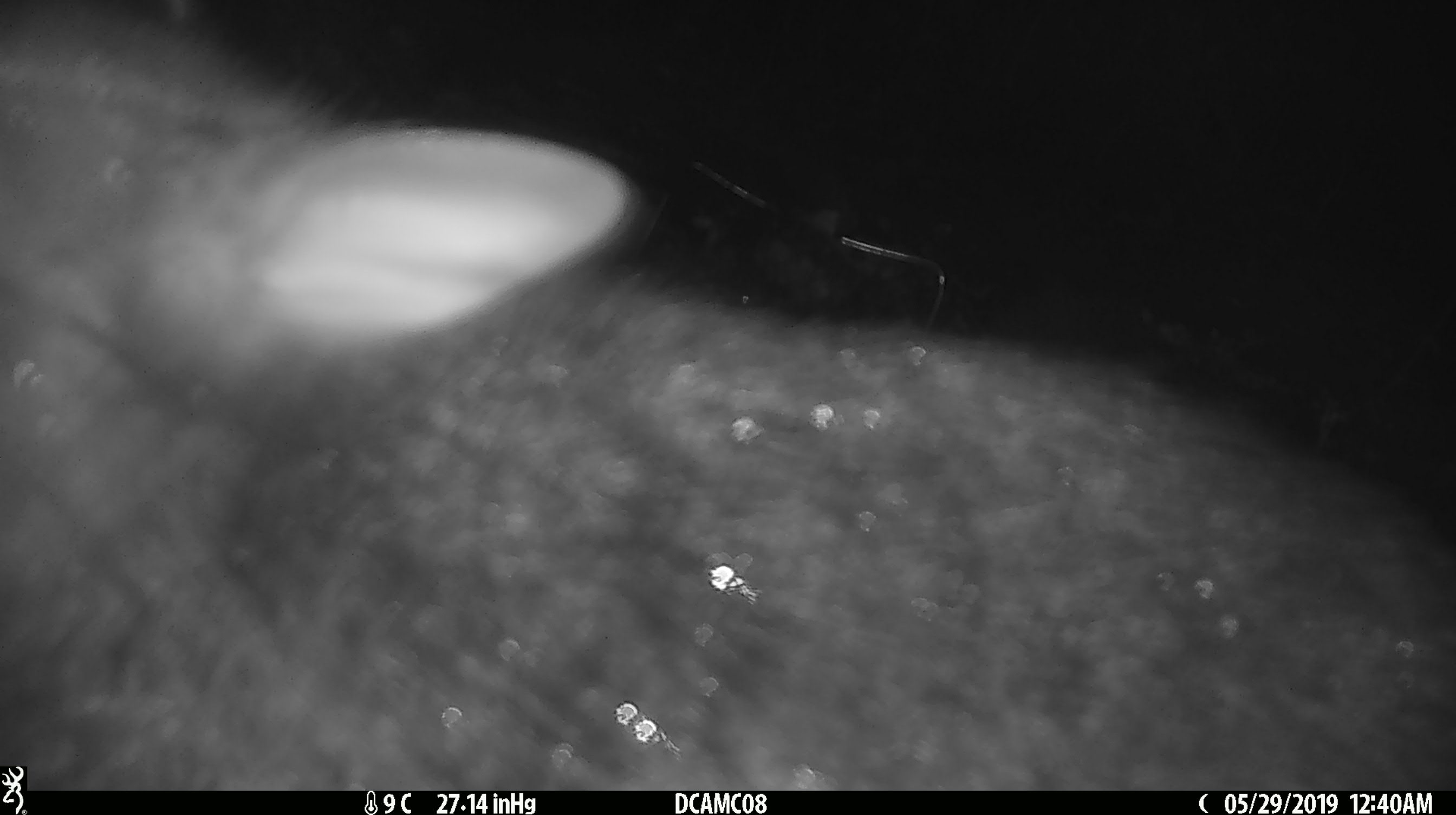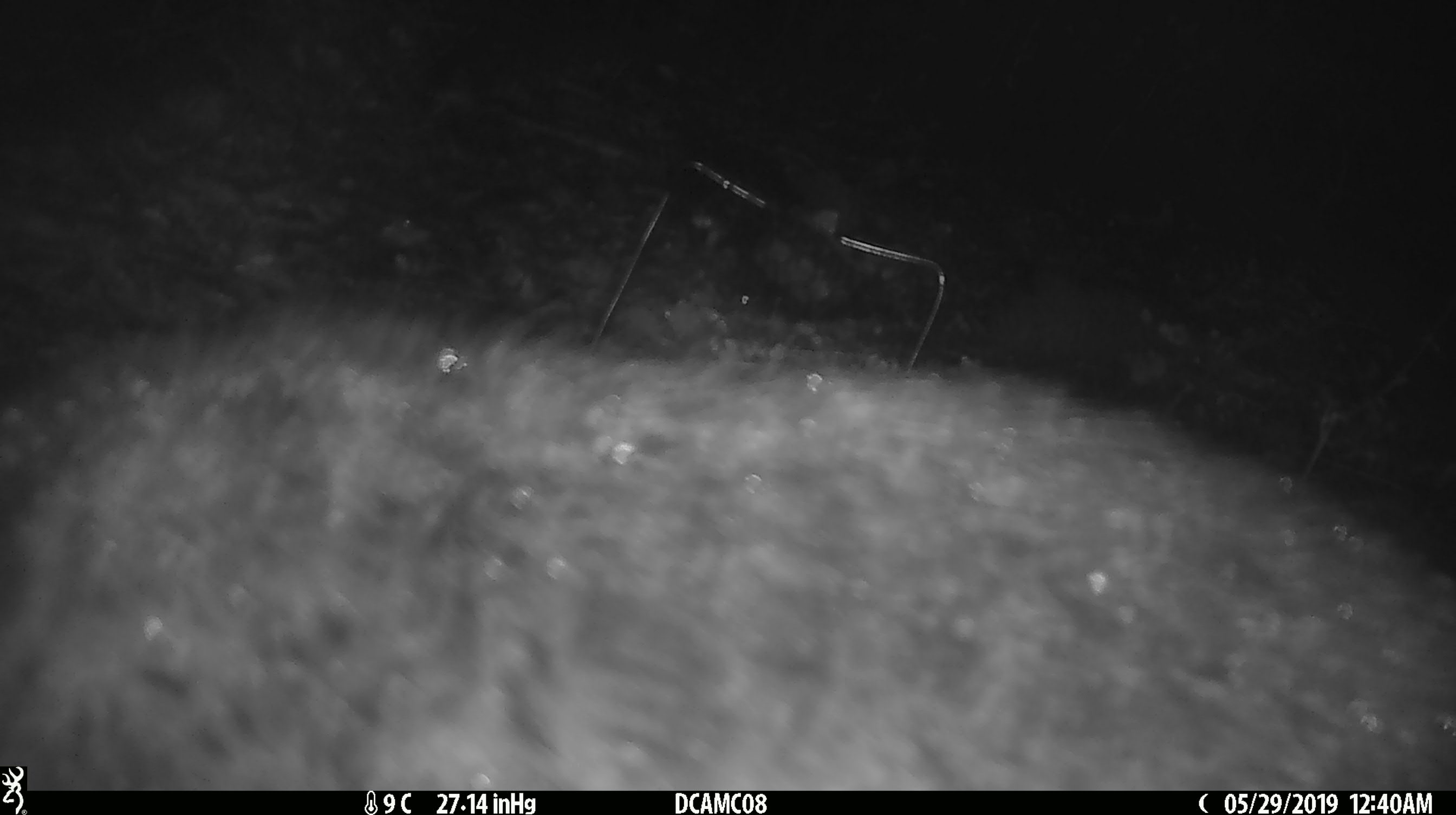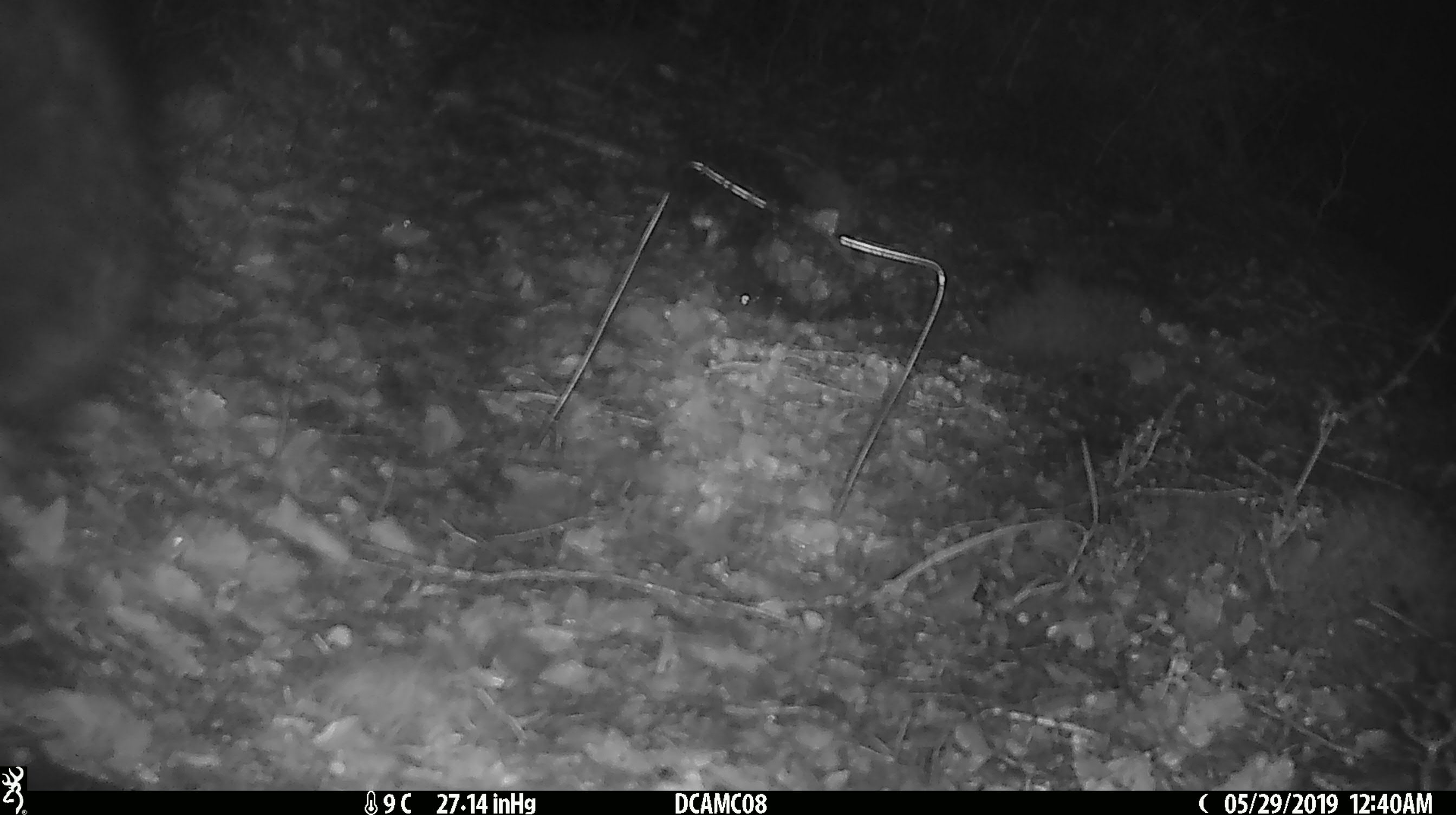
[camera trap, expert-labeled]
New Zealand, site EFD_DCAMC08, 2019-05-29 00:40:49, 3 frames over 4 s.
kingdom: Animalia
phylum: Chordata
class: Mammalia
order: Diprotodontia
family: Phalangeridae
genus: Trichosurus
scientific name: Trichosurus vulpecula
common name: common brushtail possum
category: possum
Possum (common brushtail possum) (Trichosurus vulpecula).